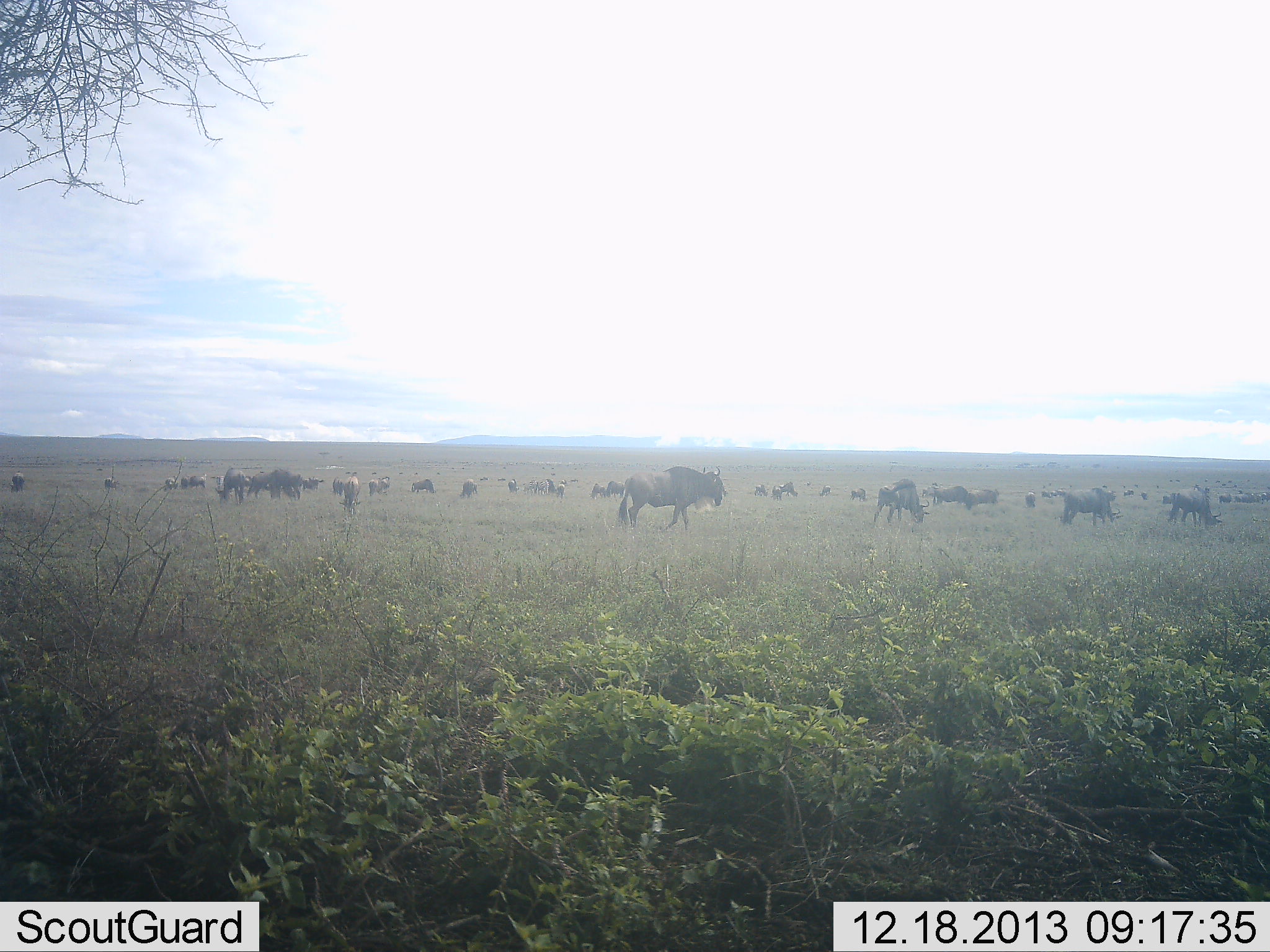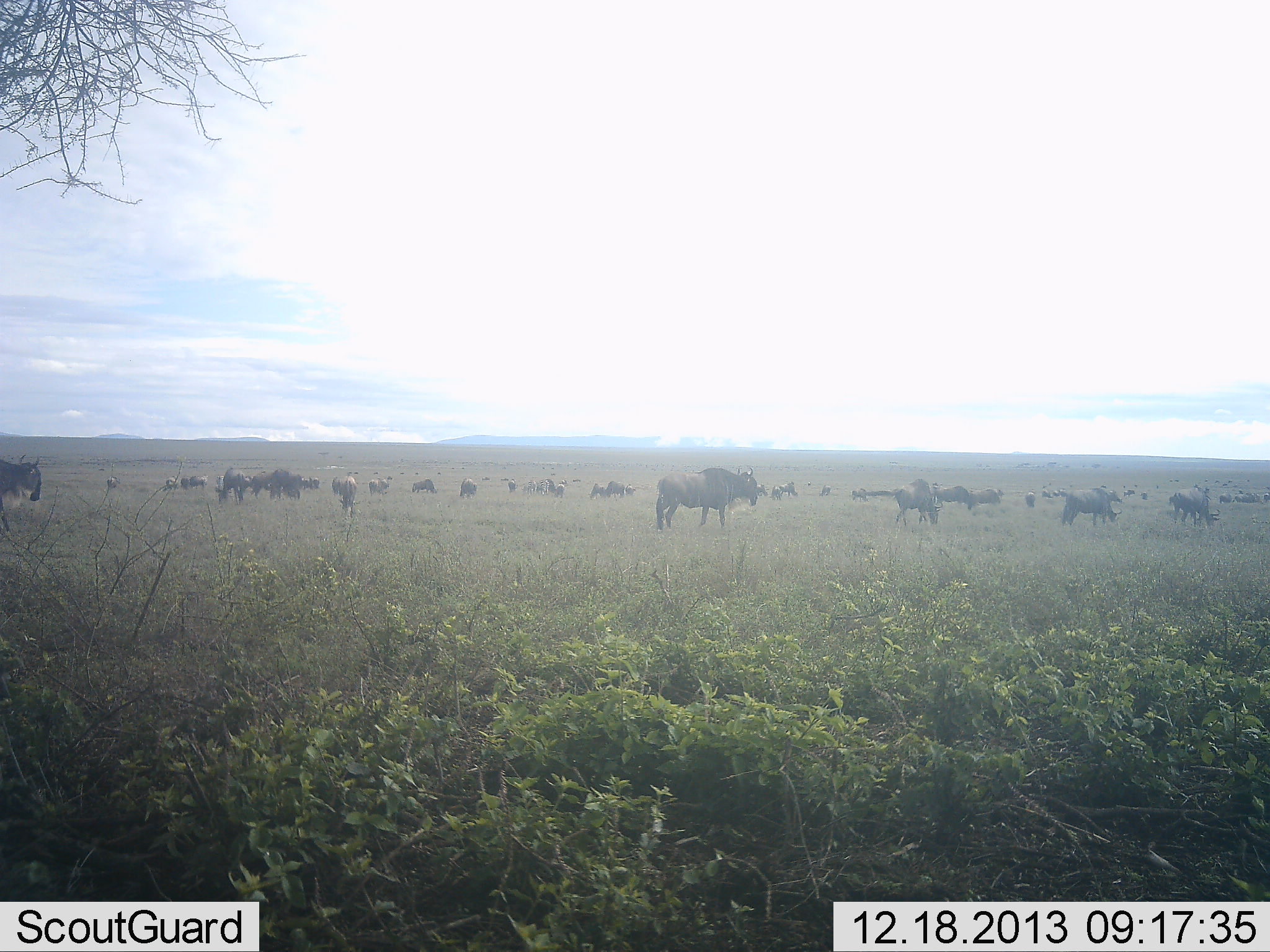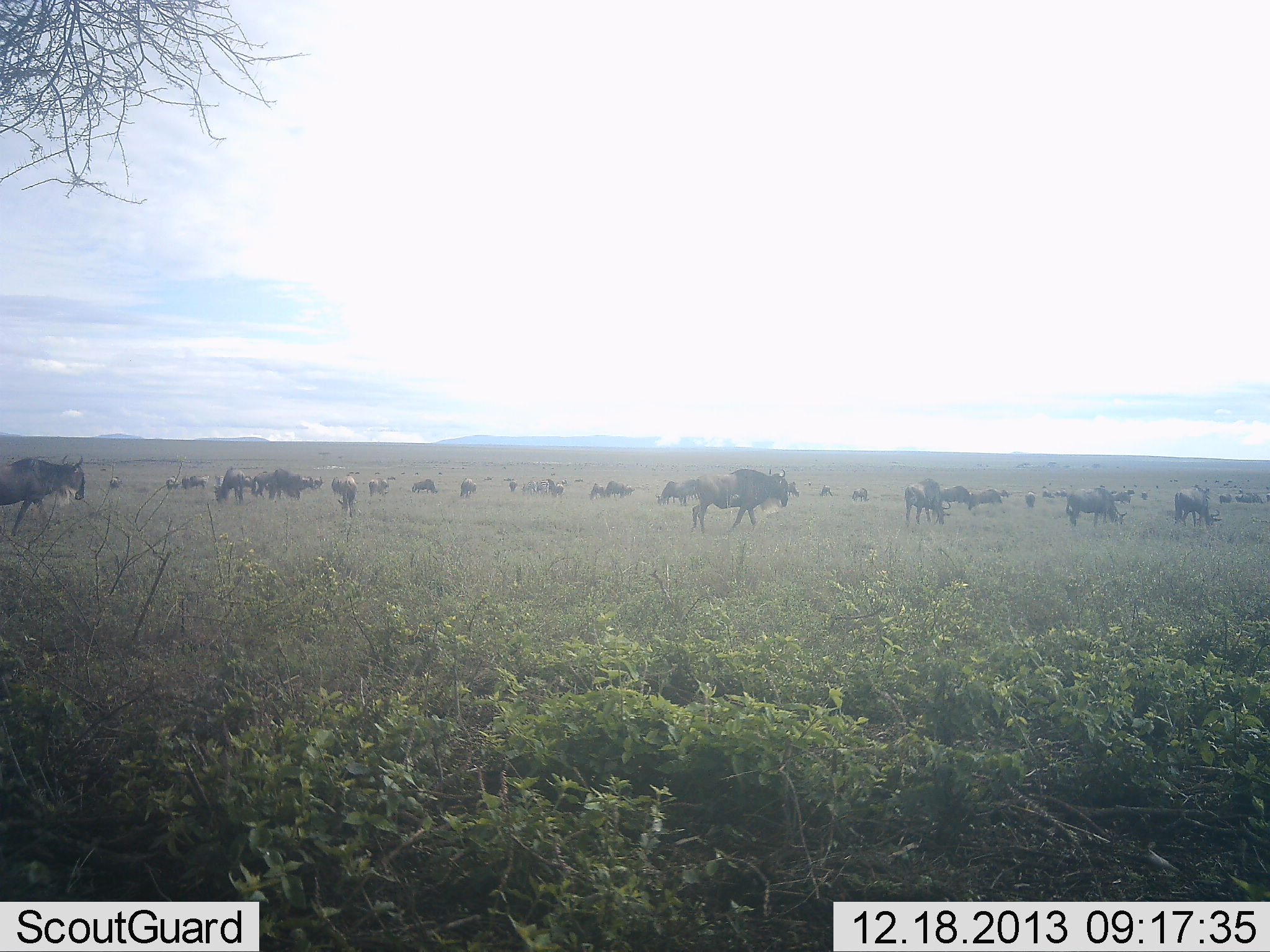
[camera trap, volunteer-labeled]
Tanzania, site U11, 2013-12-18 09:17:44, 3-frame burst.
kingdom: Animalia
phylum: Chordata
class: Mammalia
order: Artiodactyla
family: Bovidae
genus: Connochaetes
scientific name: Connochaetes taurinus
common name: blue wildebeest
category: wildebeest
Wildebeest (blue wildebeest) (Connochaetes taurinus), count 11-50. Behavior (volunteer vote fractions): standing 60%, resting 0%, moving 70%, interacting 0%. Young present (vote fraction): 10%. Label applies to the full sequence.